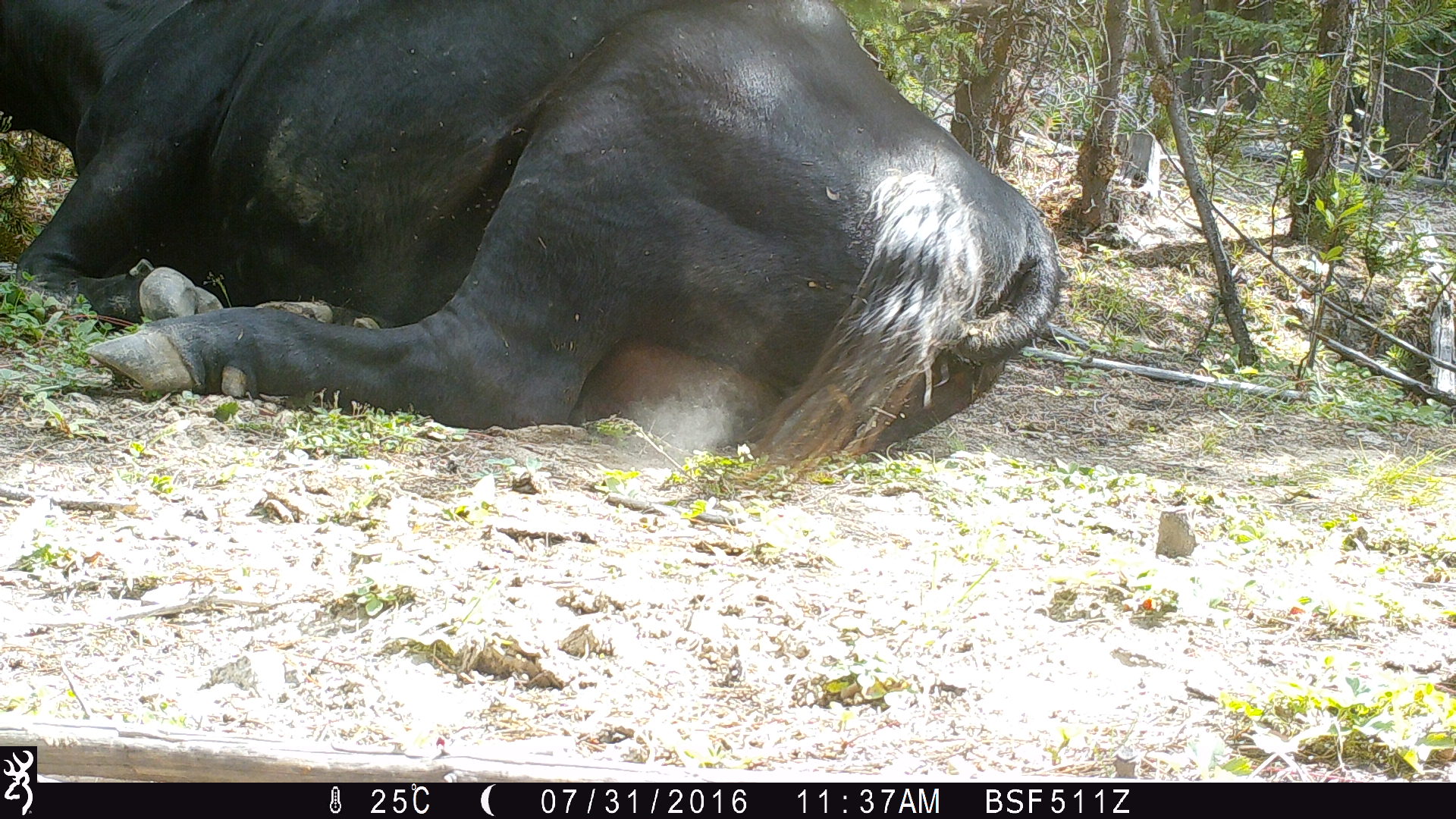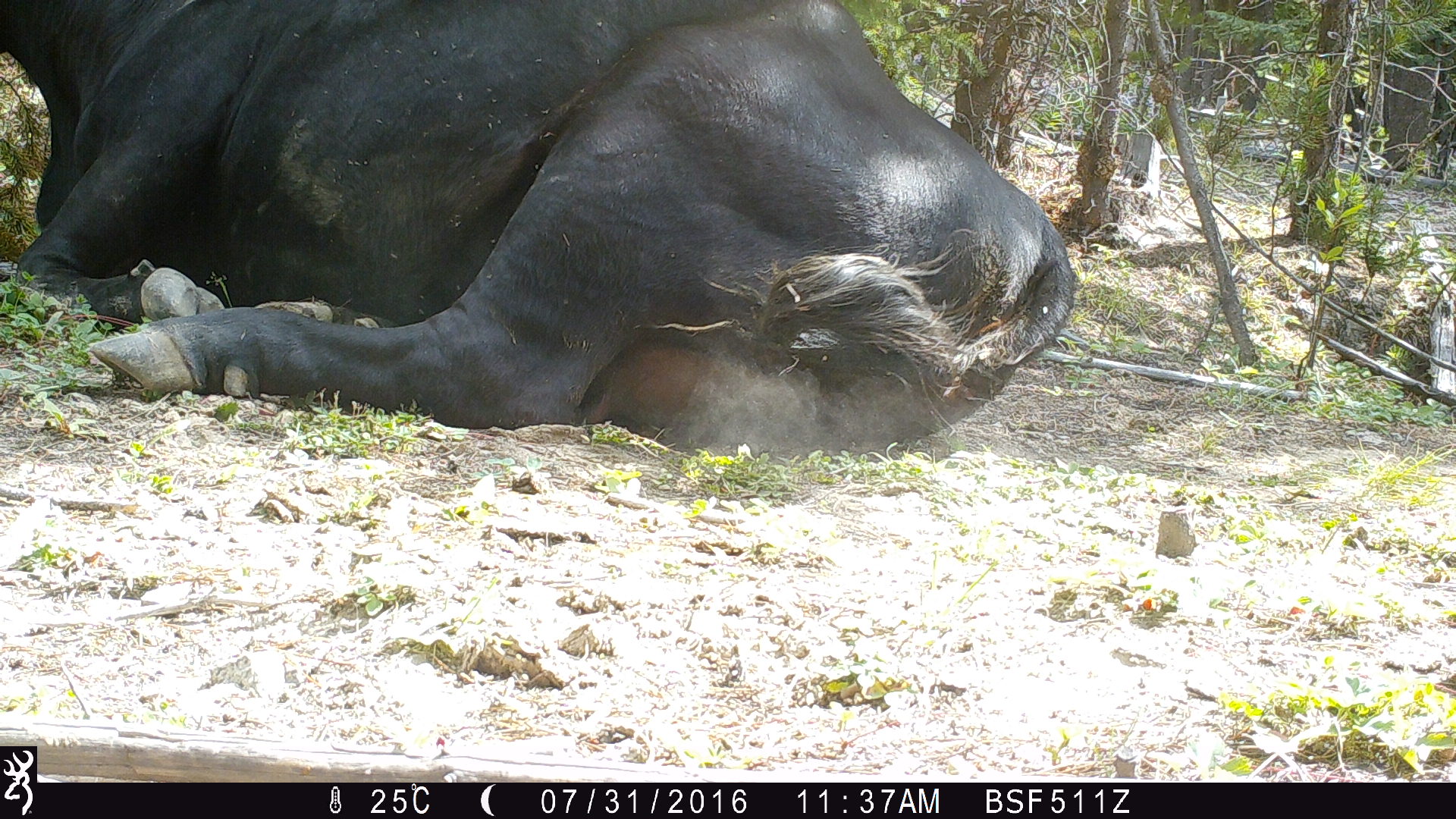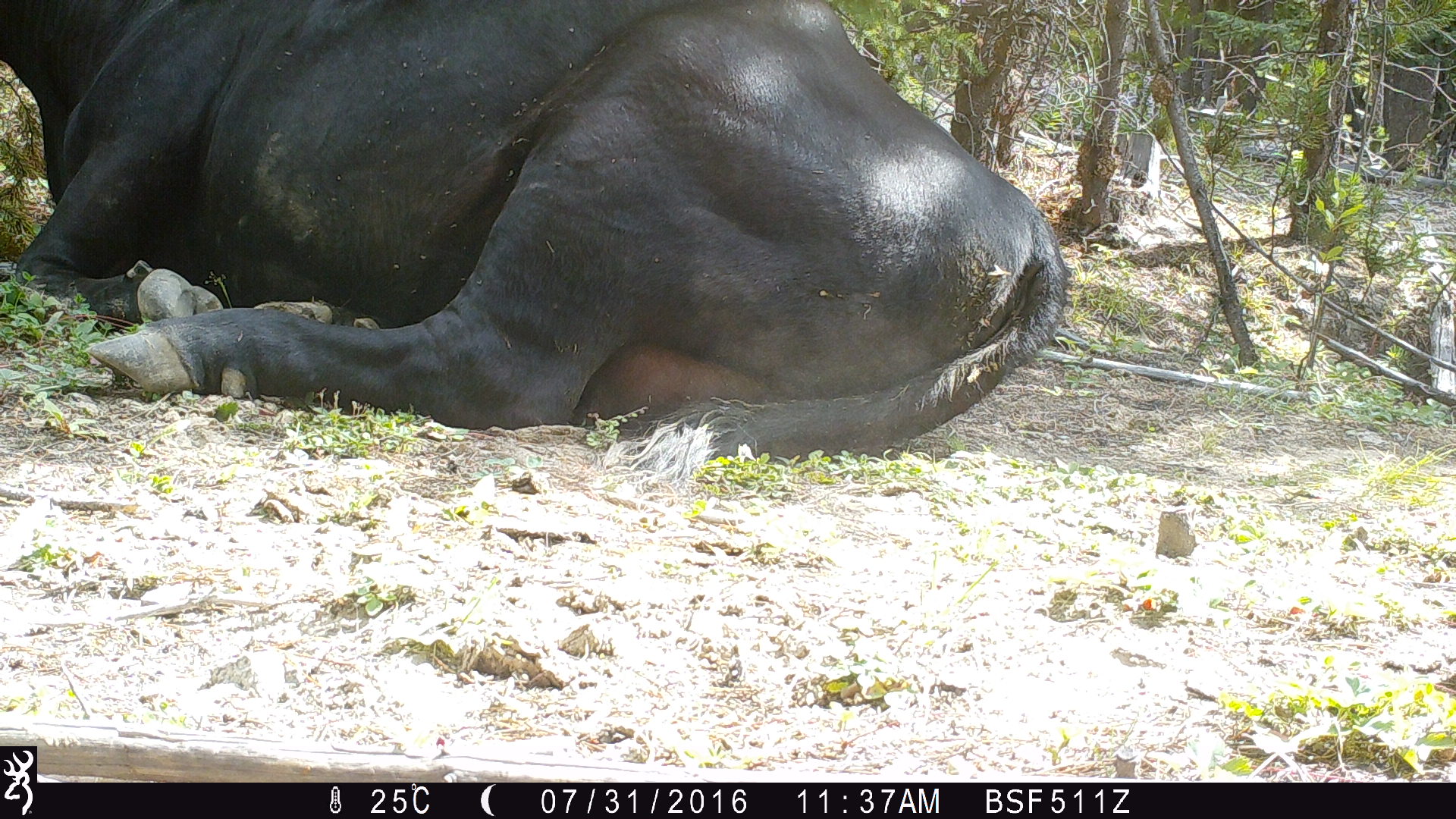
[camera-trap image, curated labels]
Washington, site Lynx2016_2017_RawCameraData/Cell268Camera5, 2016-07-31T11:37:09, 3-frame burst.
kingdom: Animalia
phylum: Chordata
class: Mammalia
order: Artiodactyla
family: Bovidae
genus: Bos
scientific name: Bos taurus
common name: domestic cattle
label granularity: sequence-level